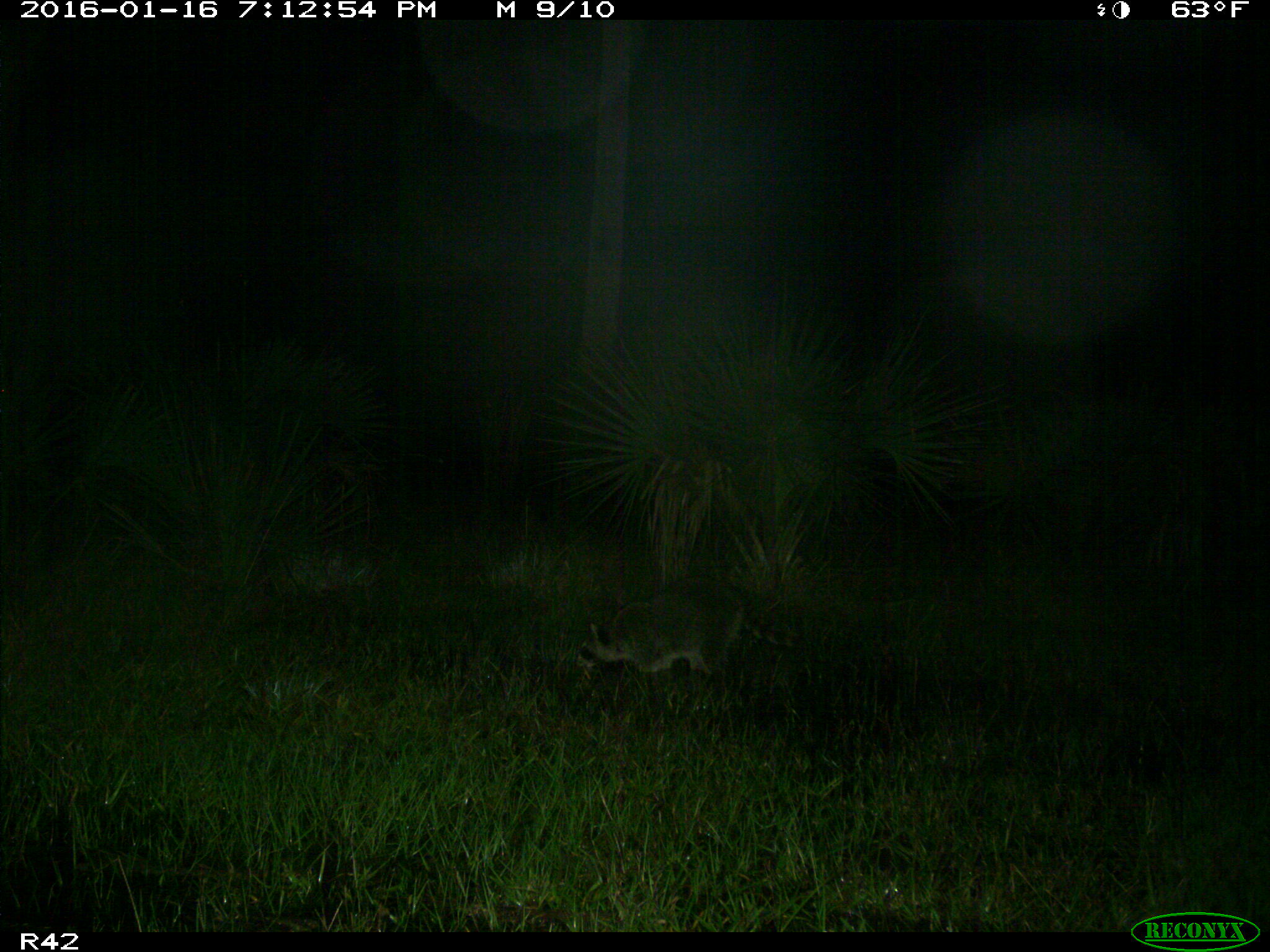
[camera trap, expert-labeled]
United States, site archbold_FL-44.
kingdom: Animalia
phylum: Chordata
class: Mammalia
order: Carnivora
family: Procyonidae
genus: Procyon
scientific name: Procyon lotor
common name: common raccoon